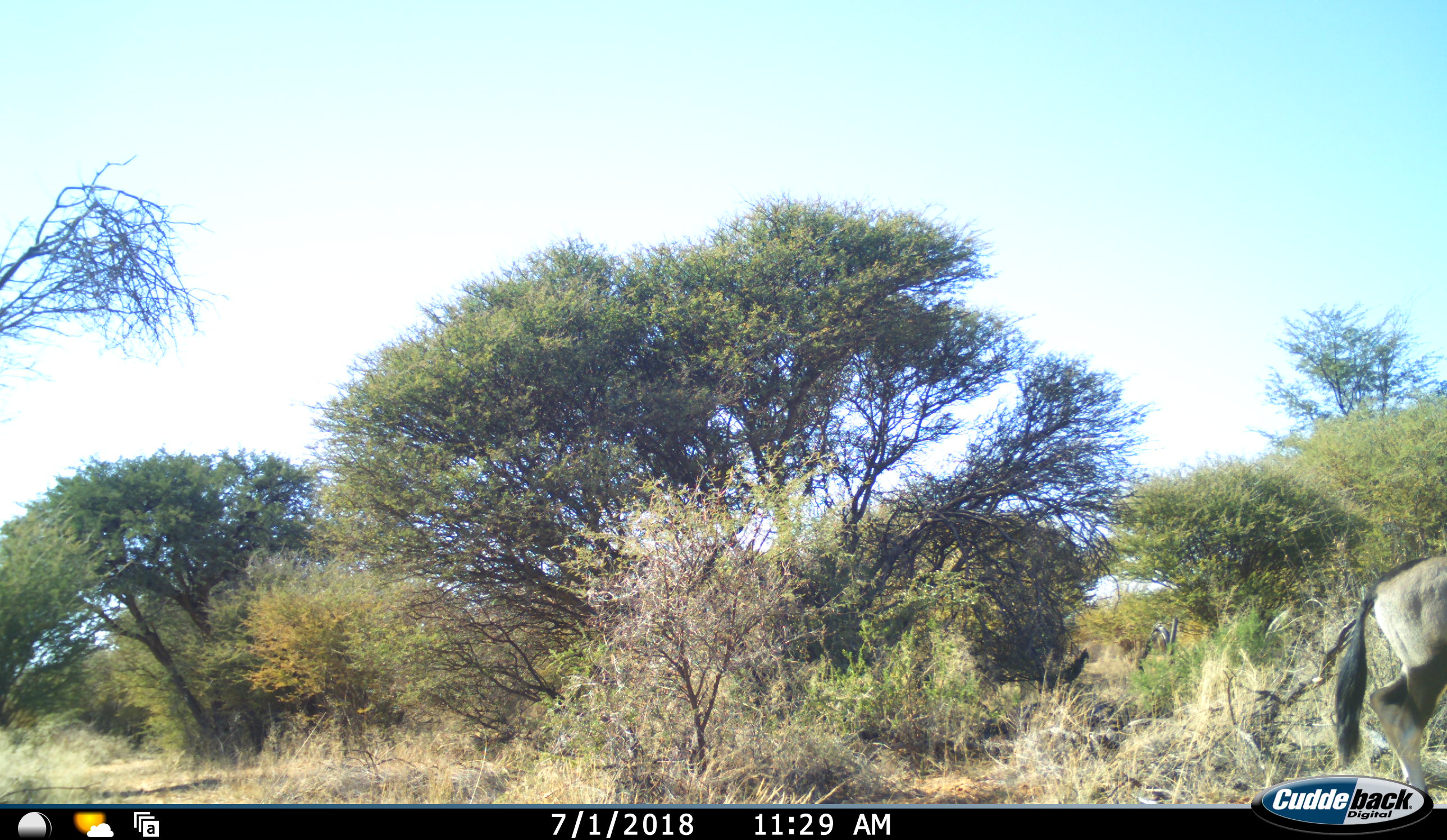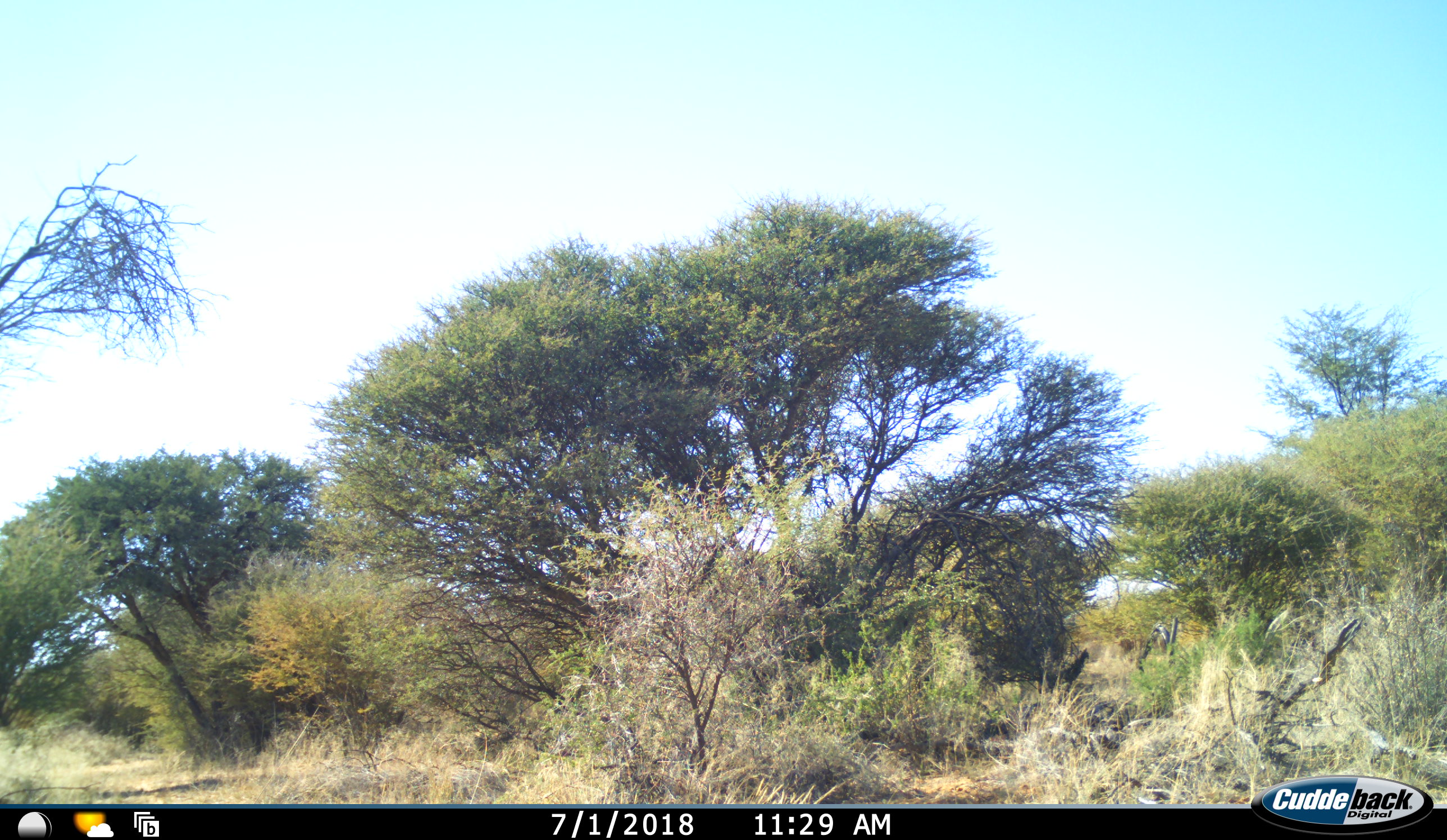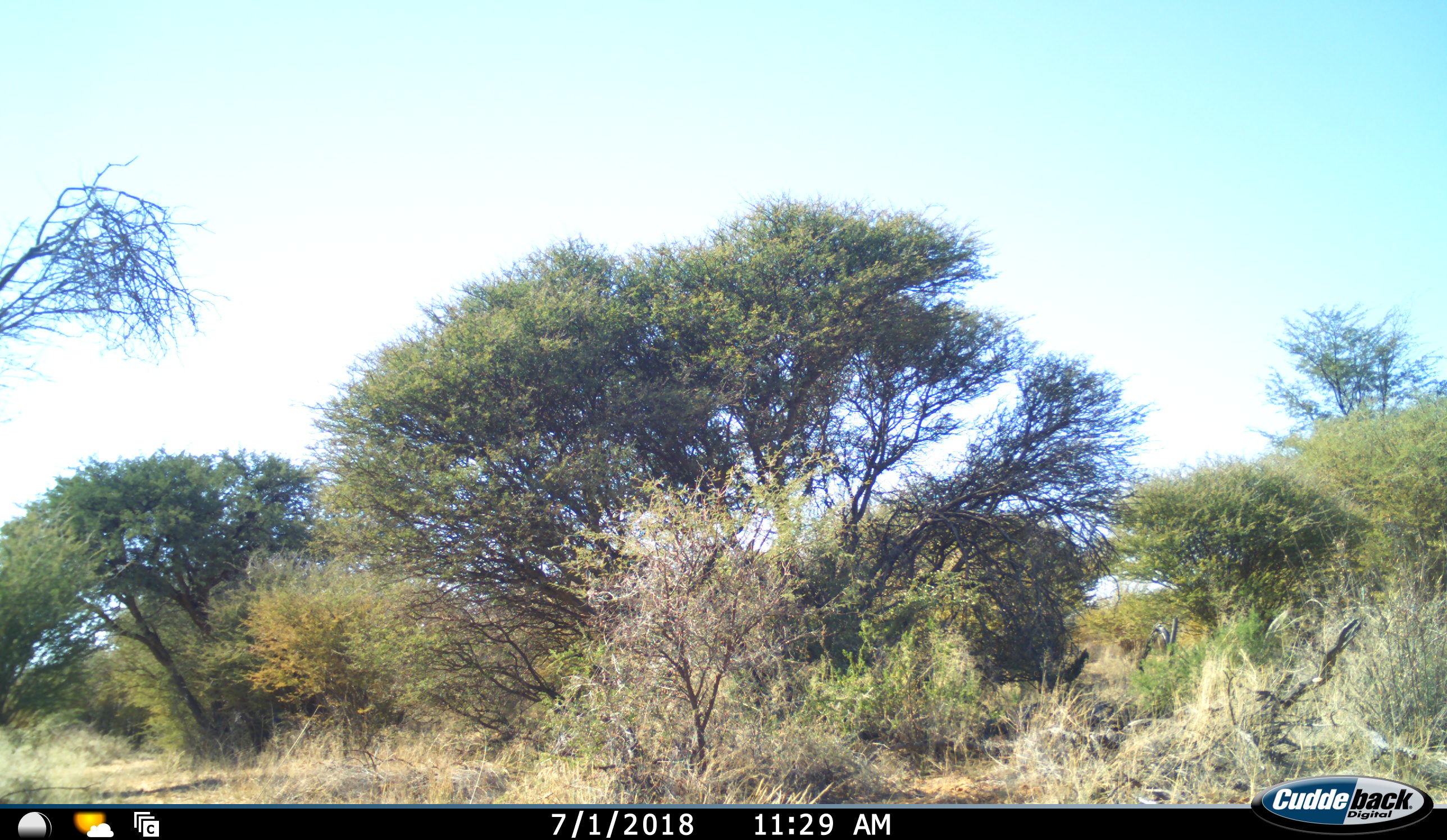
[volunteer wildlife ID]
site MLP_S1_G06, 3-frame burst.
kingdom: Animalia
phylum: Chordata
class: Mammalia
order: Artiodactyla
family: Bovidae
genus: Oryx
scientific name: Oryx gazella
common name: gemsbok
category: oryx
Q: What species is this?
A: Oryx (gemsbok) (Oryx gazella).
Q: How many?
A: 1.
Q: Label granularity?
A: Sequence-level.